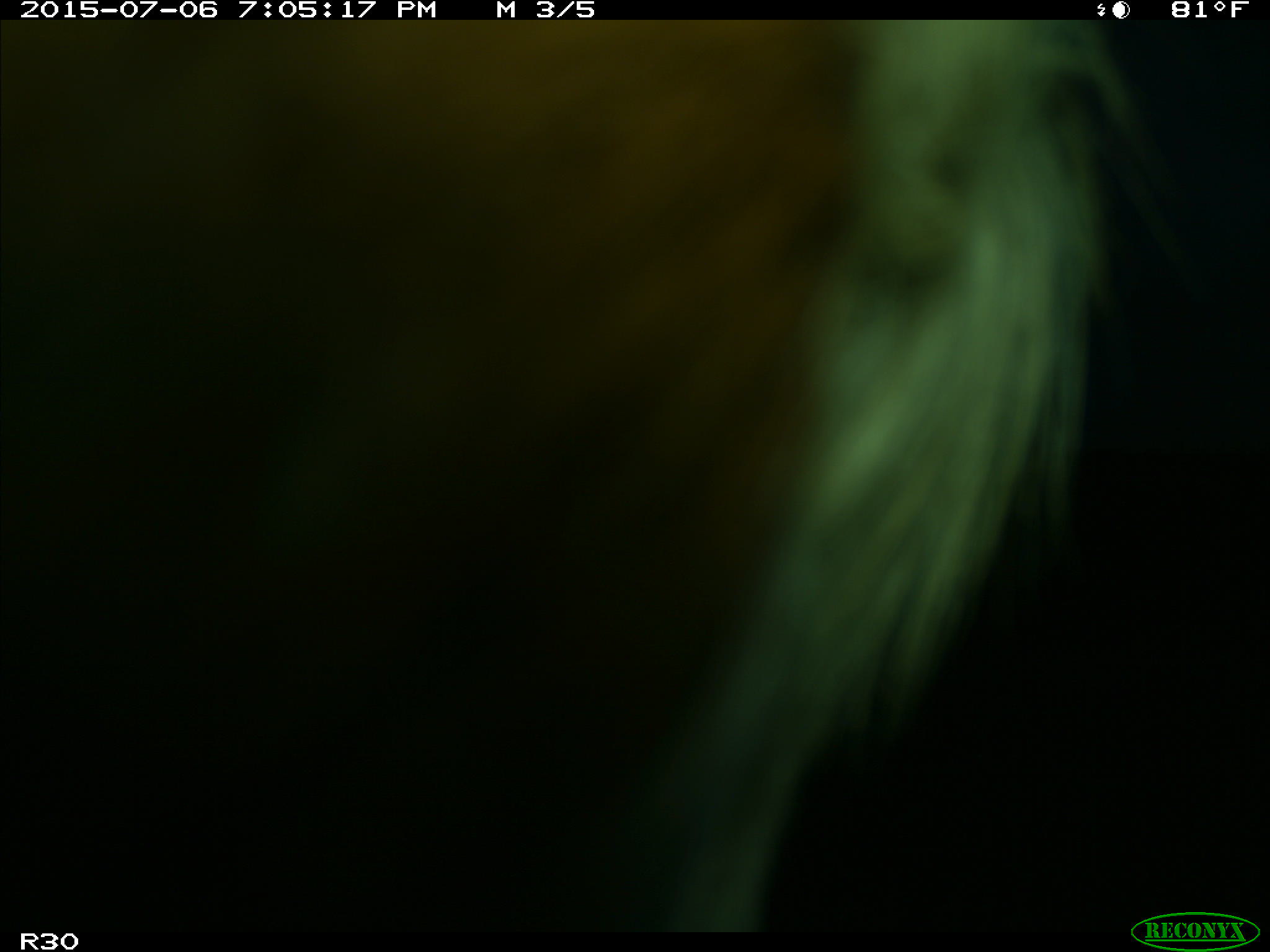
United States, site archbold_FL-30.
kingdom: Animalia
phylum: Chordata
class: Mammalia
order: Artiodactyla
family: Bovidae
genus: Bos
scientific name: Bos taurus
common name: domestic cow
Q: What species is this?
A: Bos taurus (domestic cow).